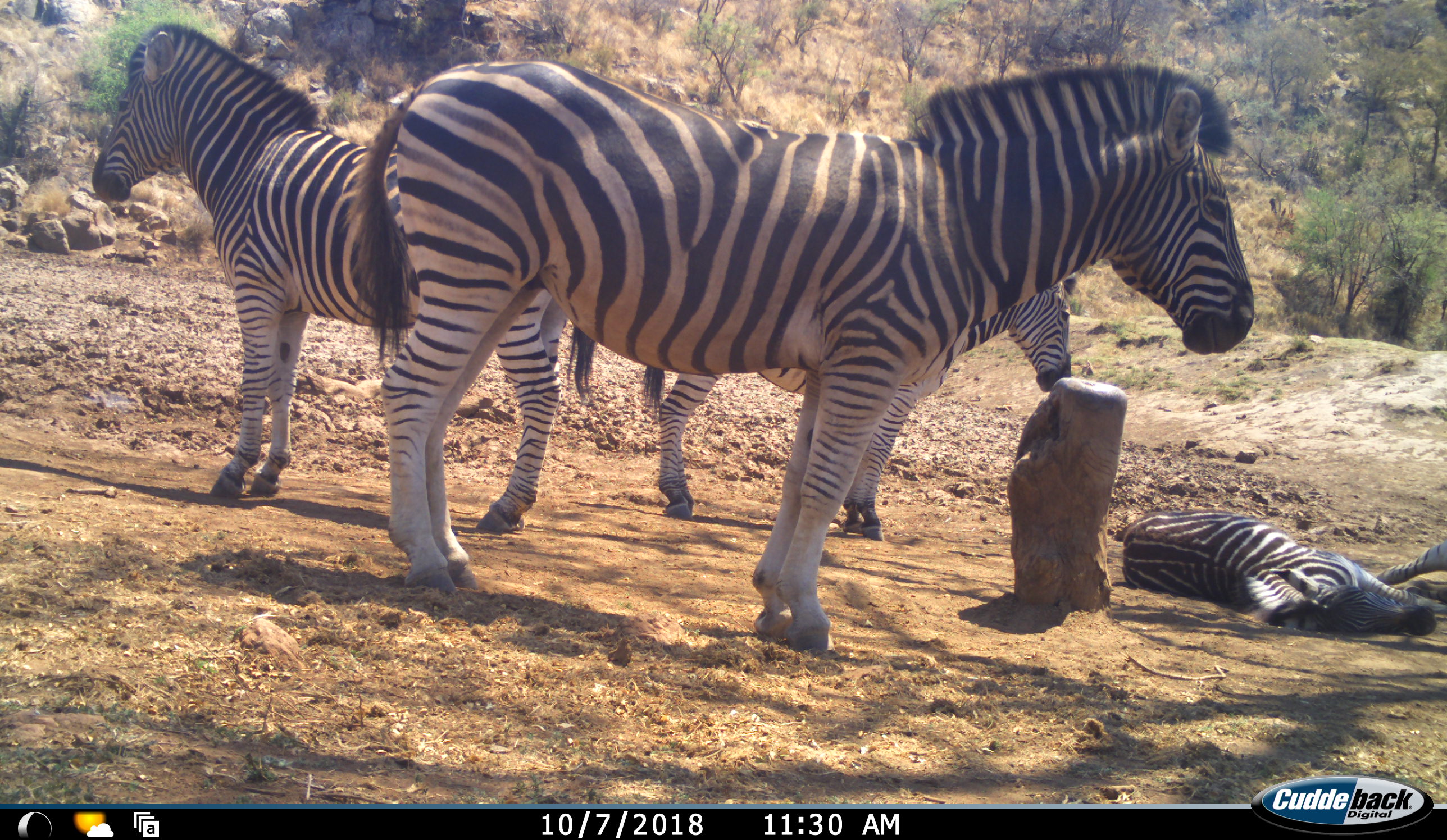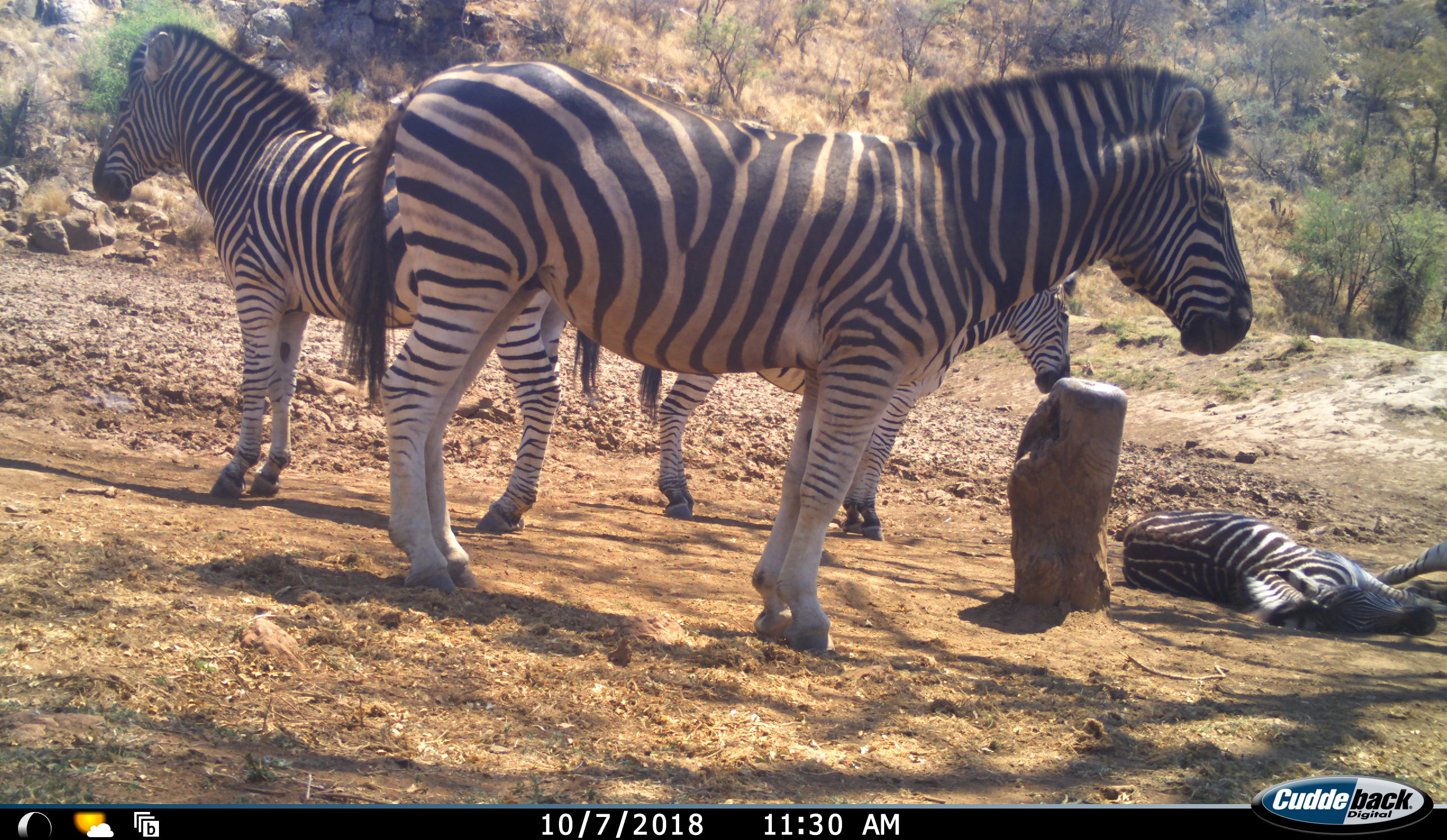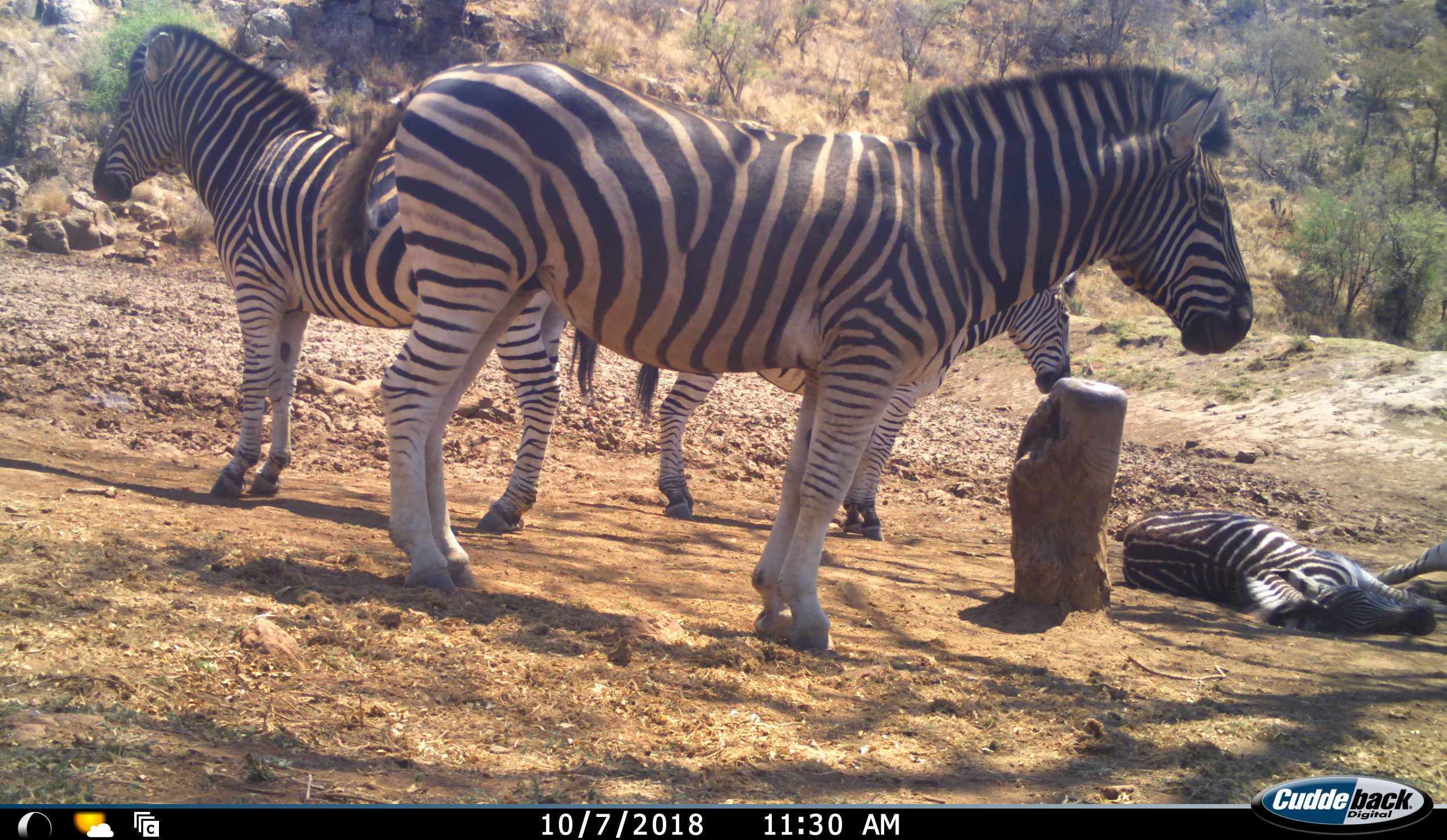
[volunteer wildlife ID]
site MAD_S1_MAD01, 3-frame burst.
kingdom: Animalia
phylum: Chordata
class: Mammalia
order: Perissodactyla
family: Equidae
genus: Equus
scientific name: Equus quagga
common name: plains zebra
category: zebraplains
Zebraplains (plains zebra) (Equus quagga), count 5. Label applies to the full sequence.